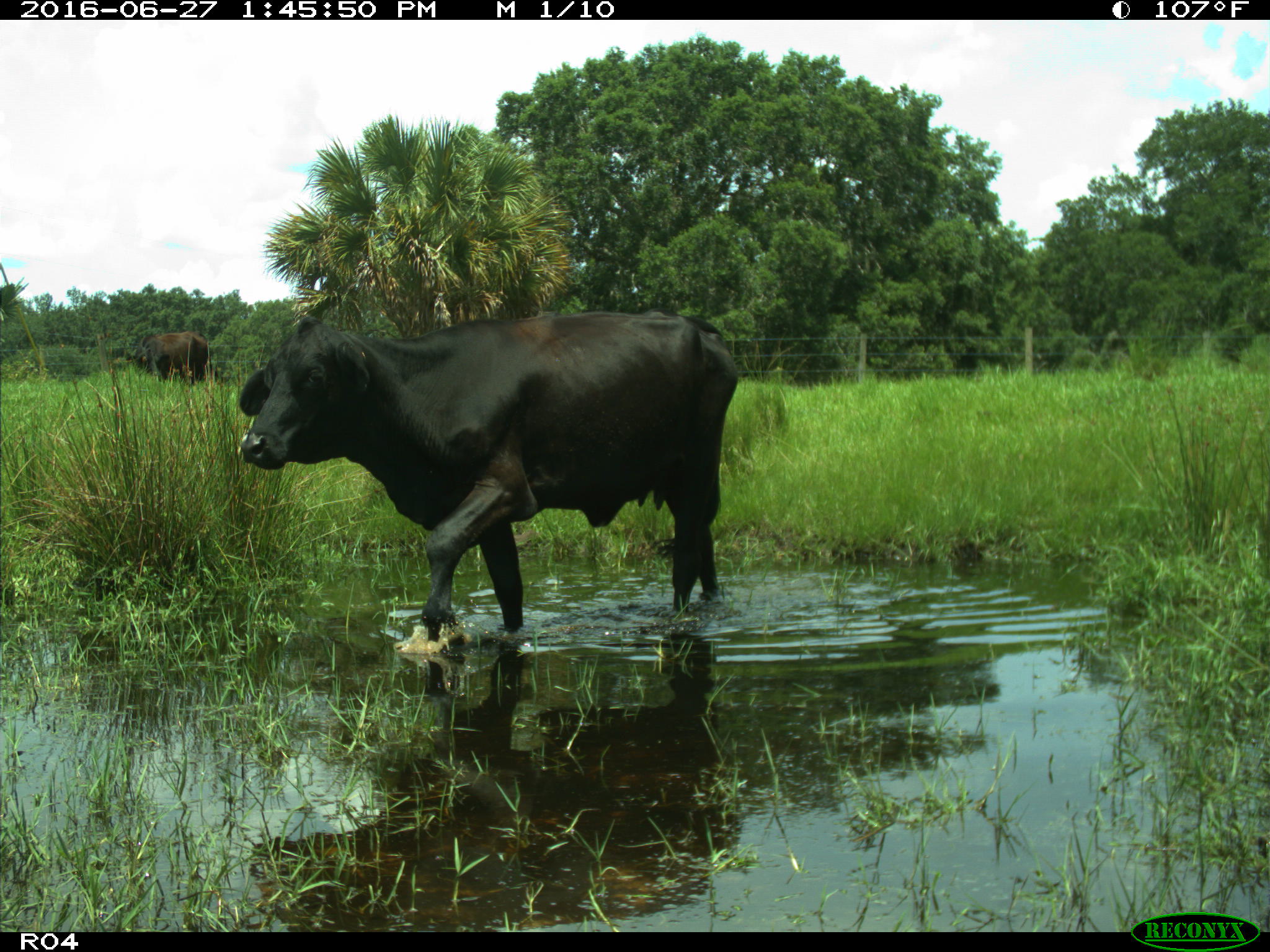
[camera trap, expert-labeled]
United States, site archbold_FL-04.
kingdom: Animalia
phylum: Chordata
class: Mammalia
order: Artiodactyla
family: Bovidae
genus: Bos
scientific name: Bos taurus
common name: domestic cow